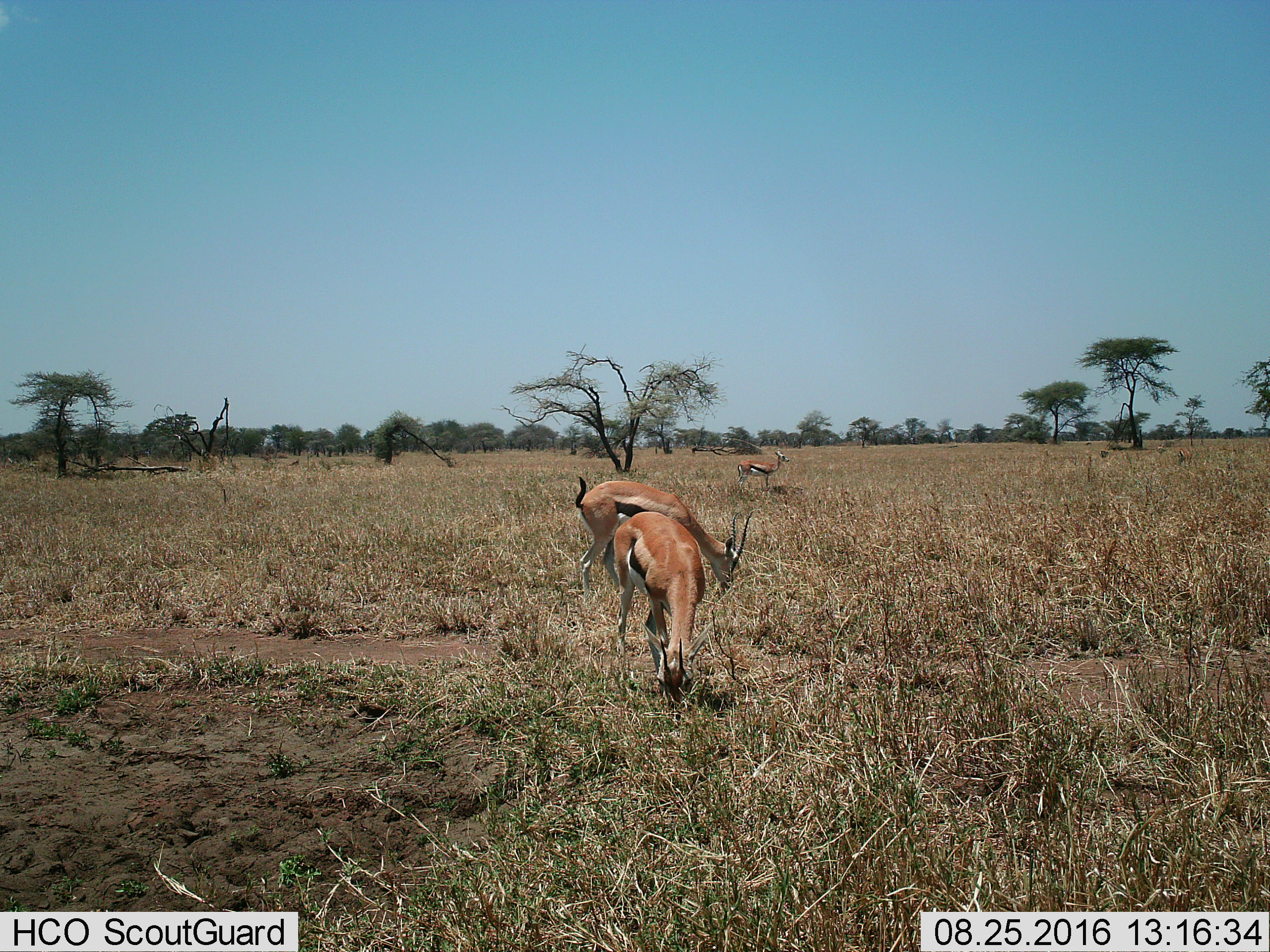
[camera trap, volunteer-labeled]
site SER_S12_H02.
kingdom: Animalia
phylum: Chordata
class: Mammalia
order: Artiodactyla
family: Bovidae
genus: Eudorcas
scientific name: Eudorcas thomsonii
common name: thomson's gazelle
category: gazellethomsons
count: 3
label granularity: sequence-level